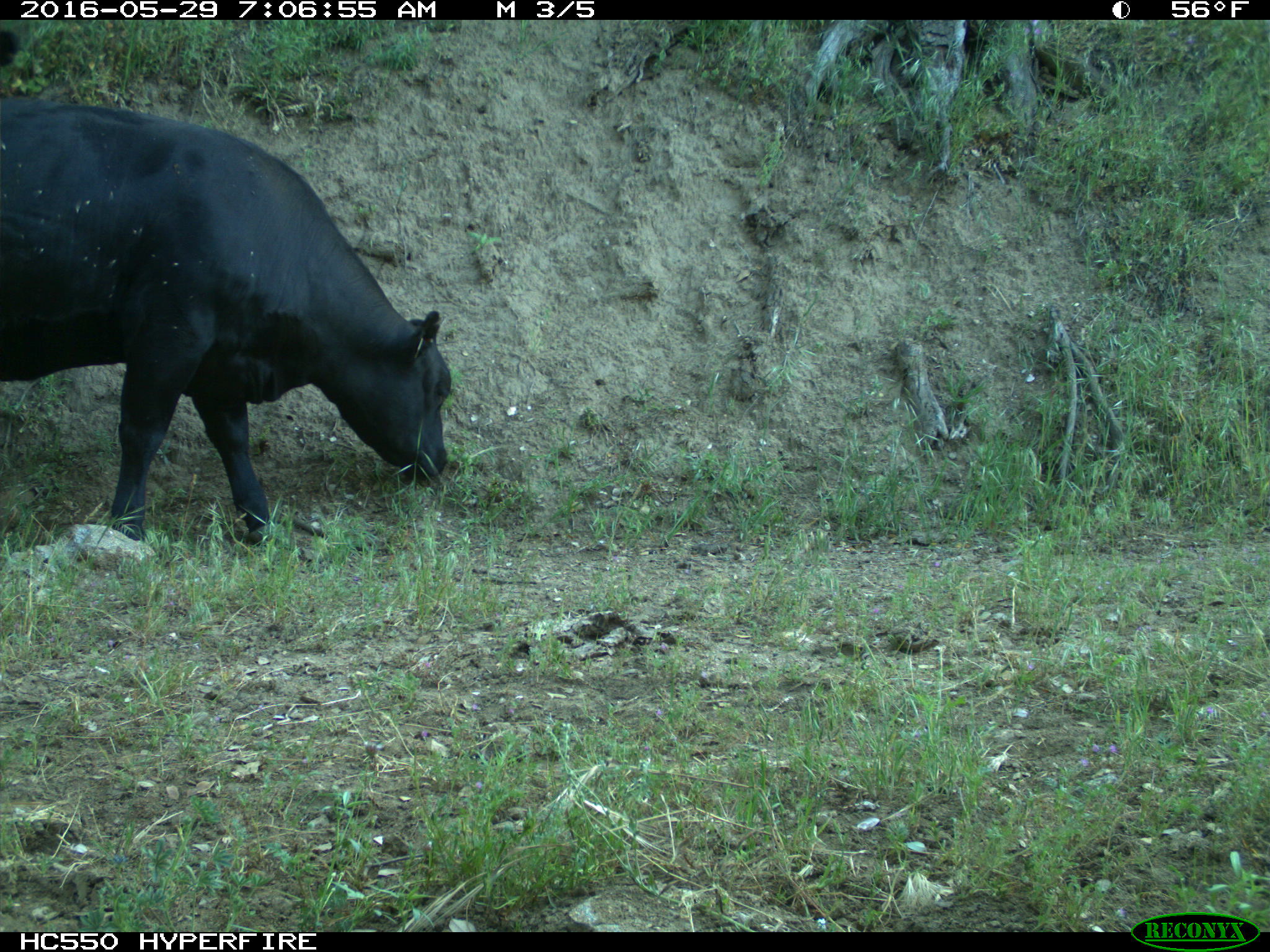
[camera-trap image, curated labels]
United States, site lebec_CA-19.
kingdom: Animalia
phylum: Chordata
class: Mammalia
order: Artiodactyla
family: Bovidae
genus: Bos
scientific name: Bos taurus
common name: domestic cow